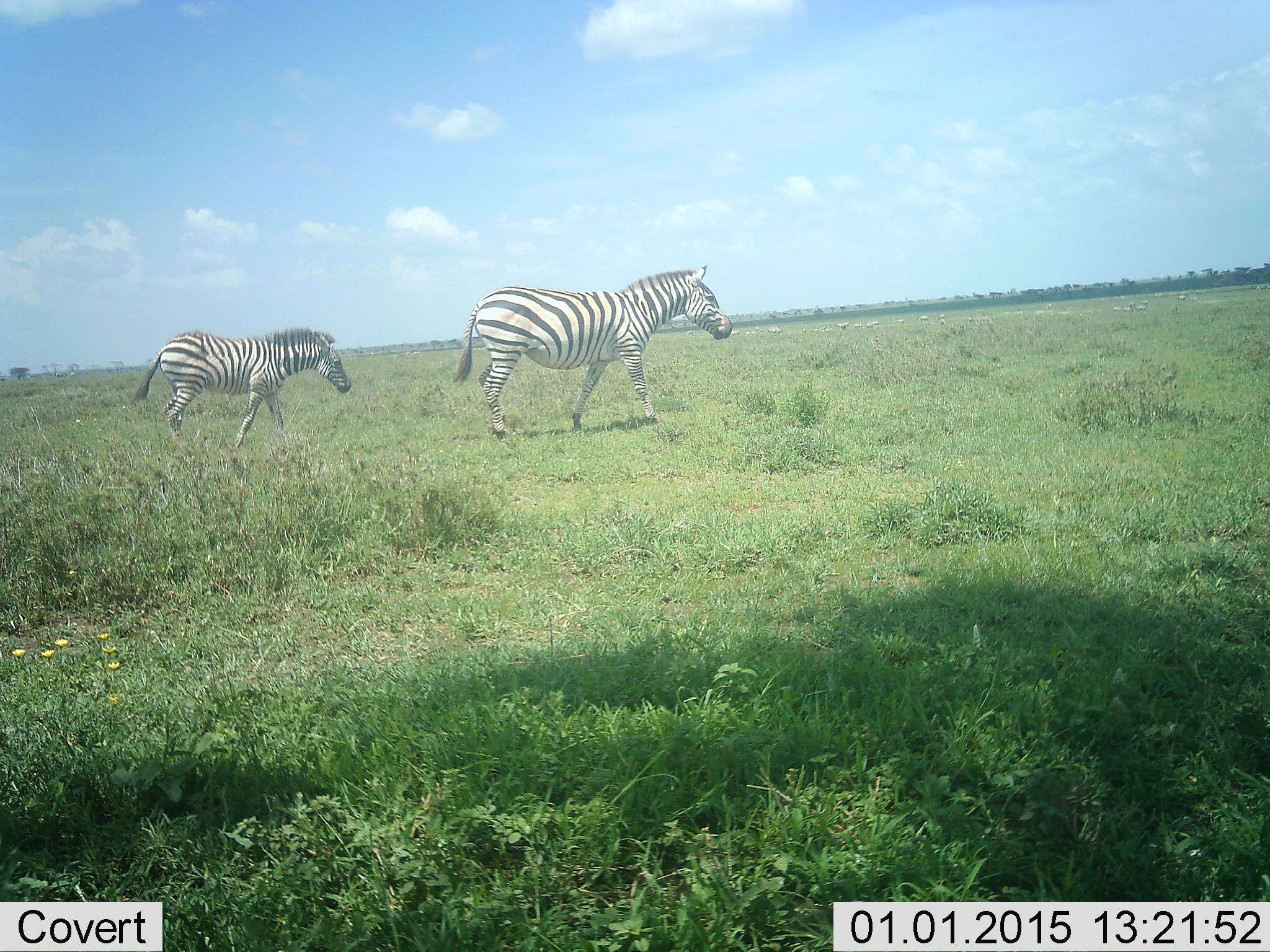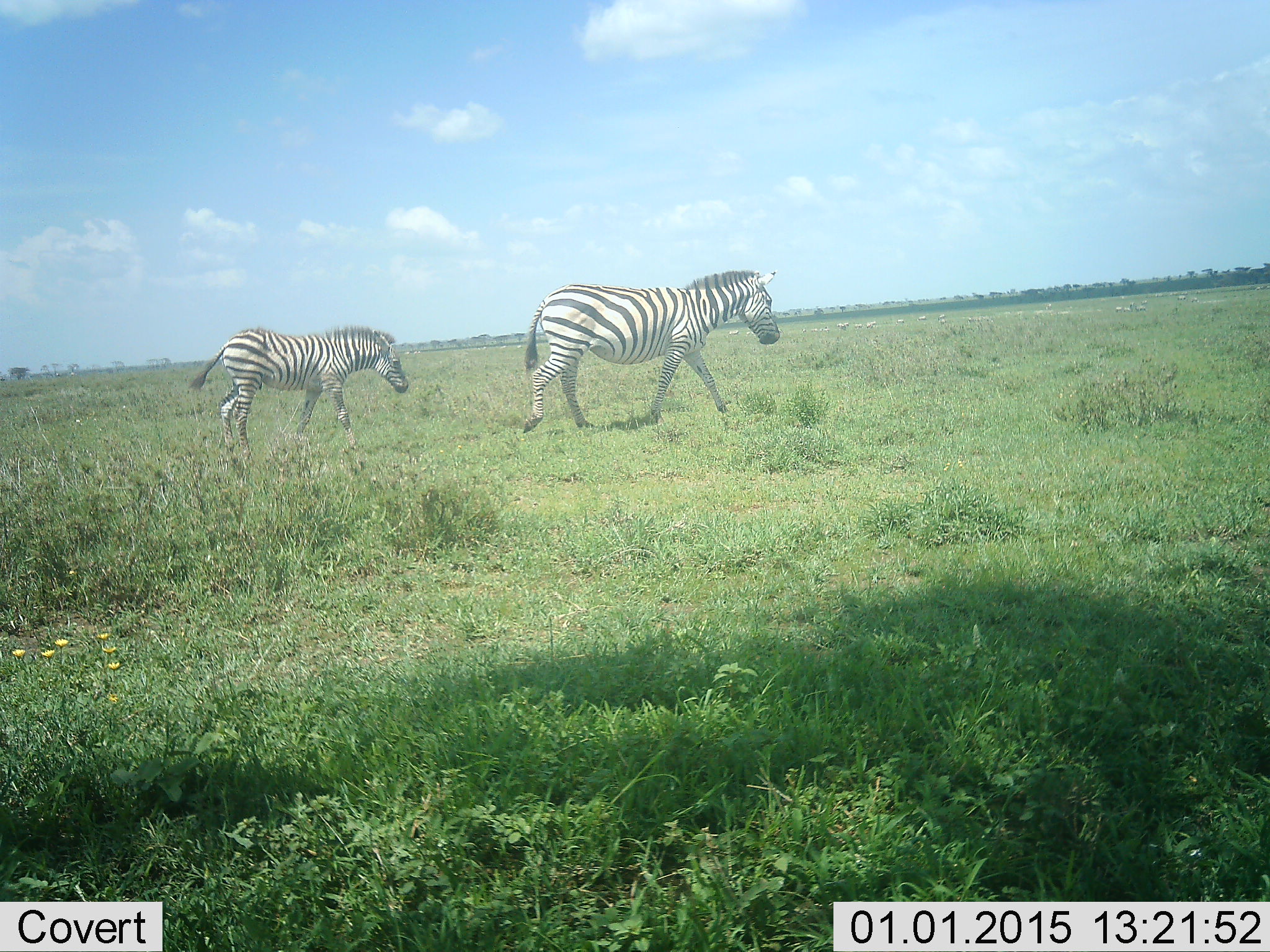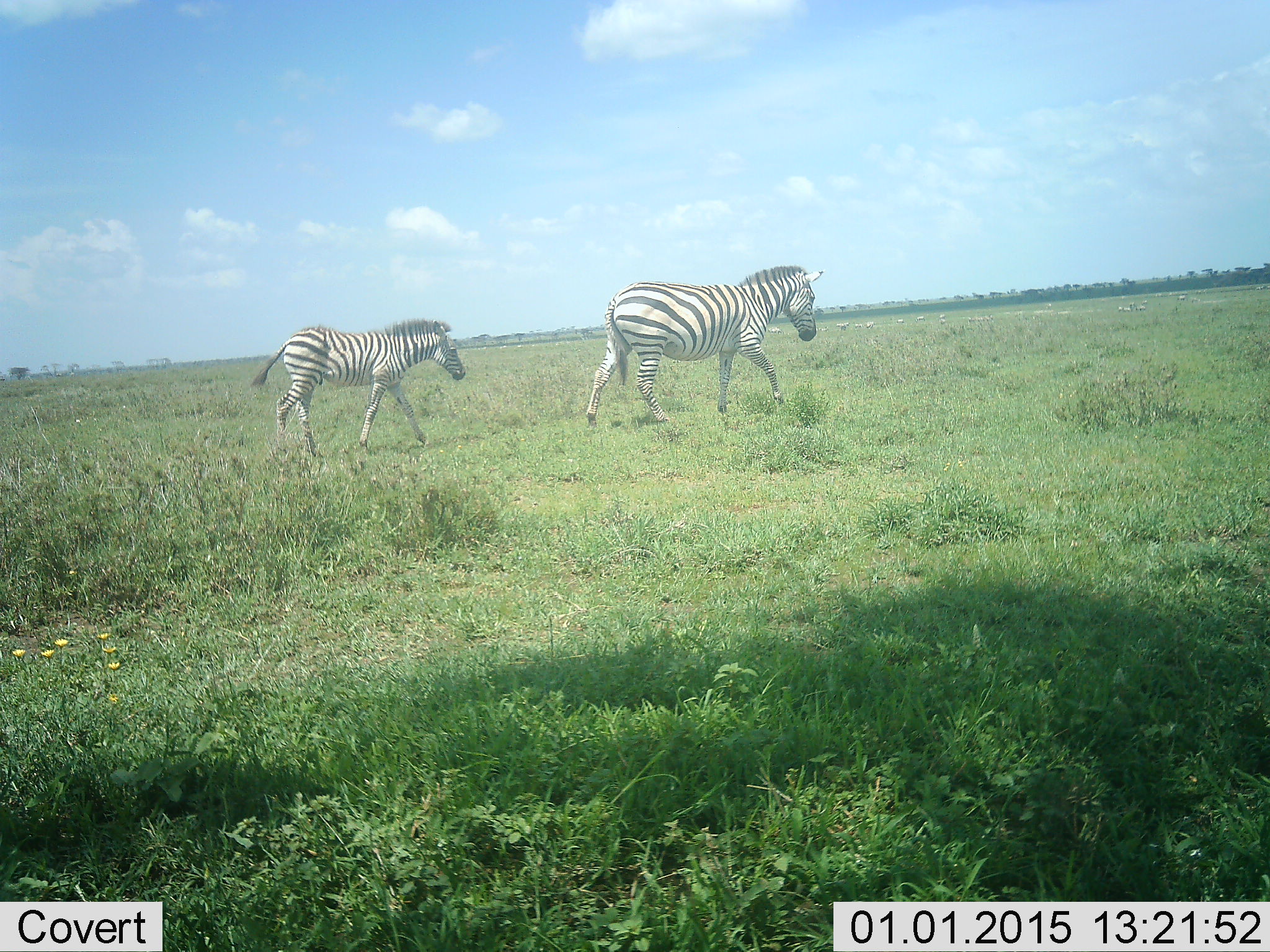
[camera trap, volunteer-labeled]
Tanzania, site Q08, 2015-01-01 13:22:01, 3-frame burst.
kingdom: Animalia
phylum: Chordata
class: Mammalia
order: Perissodactyla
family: Equidae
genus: Equus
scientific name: Equus quagga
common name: plains zebra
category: zebra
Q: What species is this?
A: Zebra (plains zebra) (Equus quagga).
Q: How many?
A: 2.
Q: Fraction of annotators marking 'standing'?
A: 0%.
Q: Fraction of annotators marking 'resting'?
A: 0%.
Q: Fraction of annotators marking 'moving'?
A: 100%.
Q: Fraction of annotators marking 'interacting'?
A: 0%.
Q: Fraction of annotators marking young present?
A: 40%.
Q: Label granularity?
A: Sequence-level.